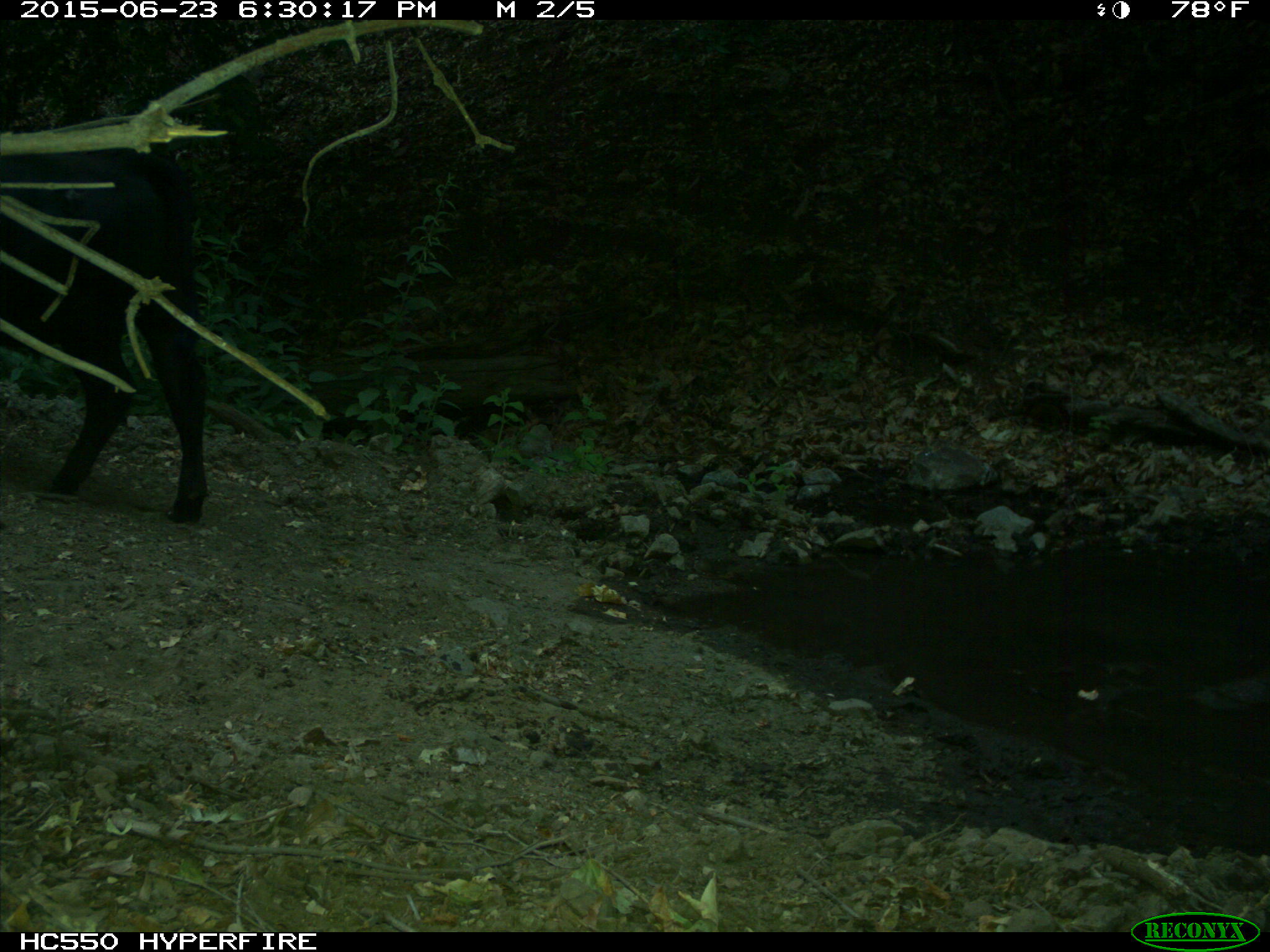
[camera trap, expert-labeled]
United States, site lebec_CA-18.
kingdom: Animalia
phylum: Chordata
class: Mammalia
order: Artiodactyla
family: Bovidae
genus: Bos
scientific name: Bos taurus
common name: domestic cow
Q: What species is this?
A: Bos taurus (domestic cow).